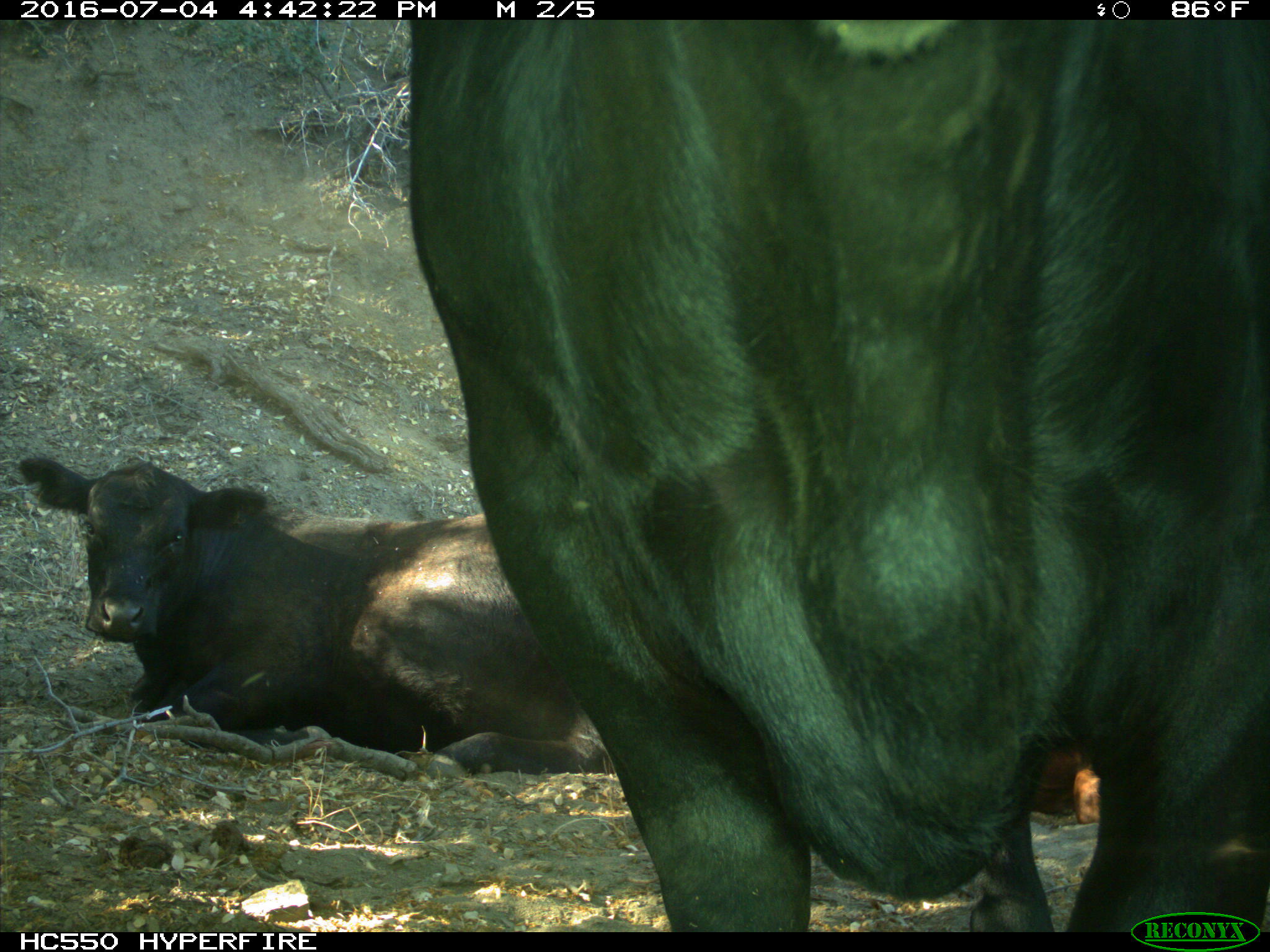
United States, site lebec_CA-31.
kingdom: Animalia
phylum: Chordata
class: Mammalia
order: Artiodactyla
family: Bovidae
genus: Bos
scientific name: Bos taurus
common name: domestic cow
Bos taurus (domestic cow).